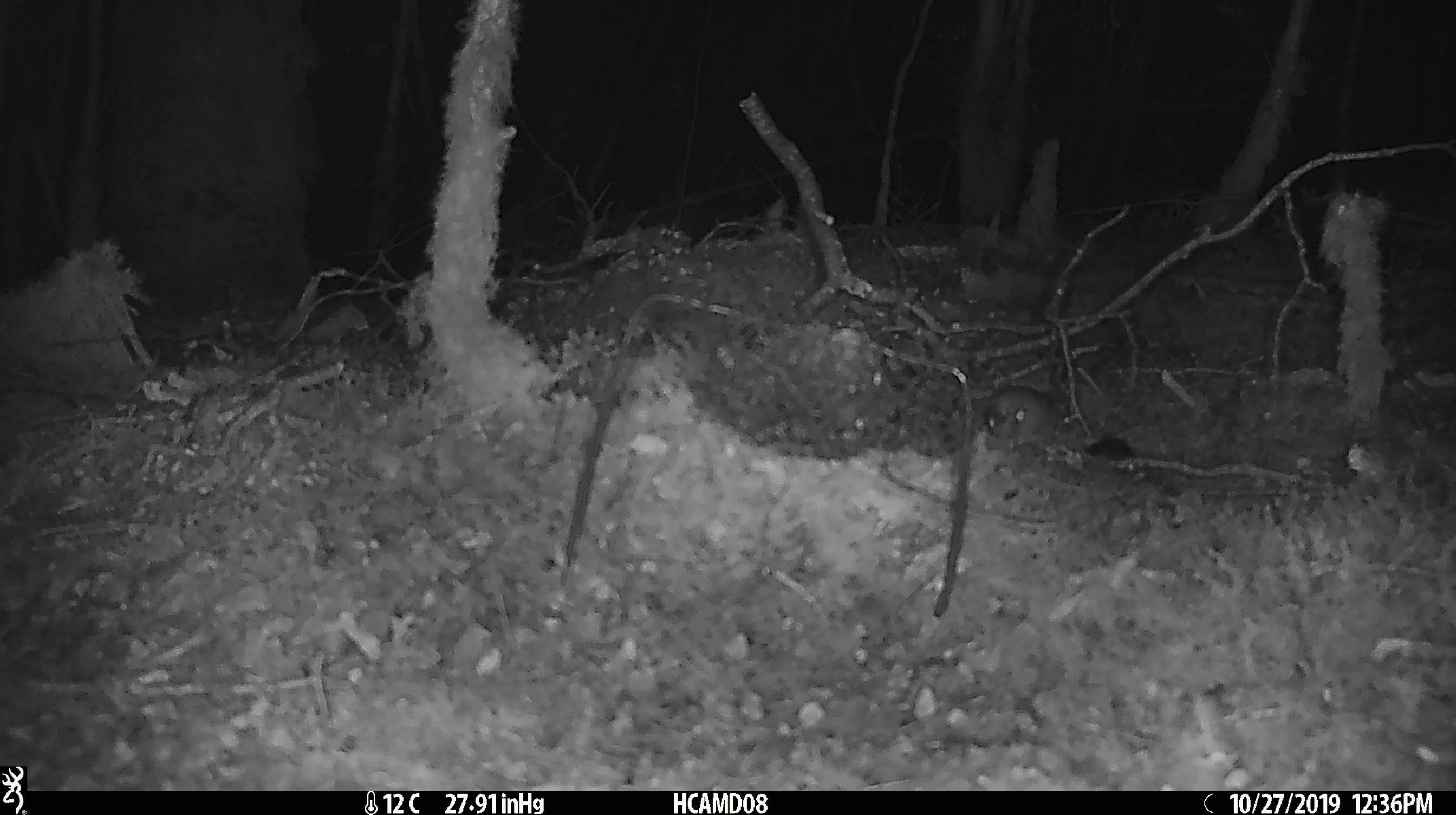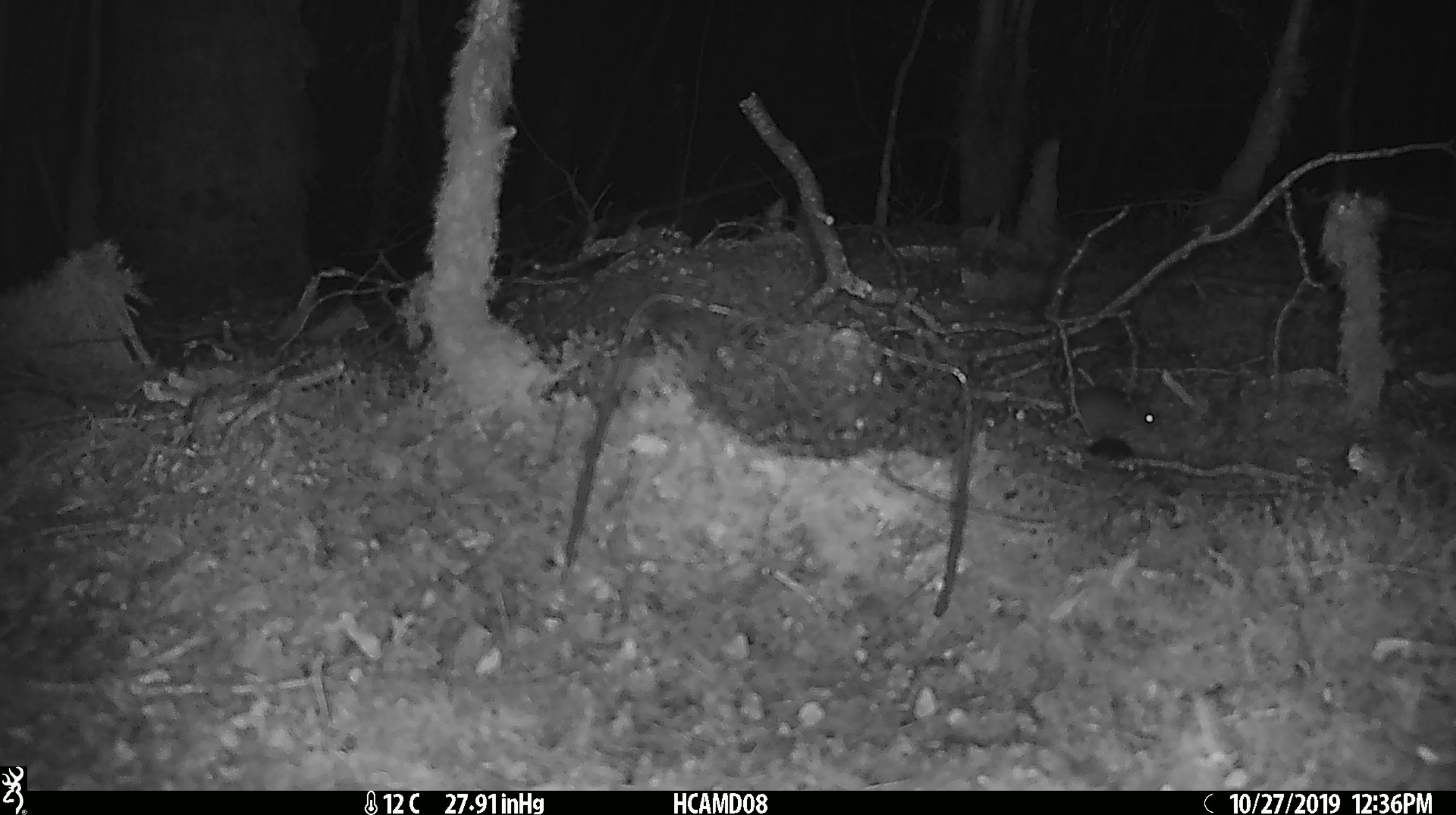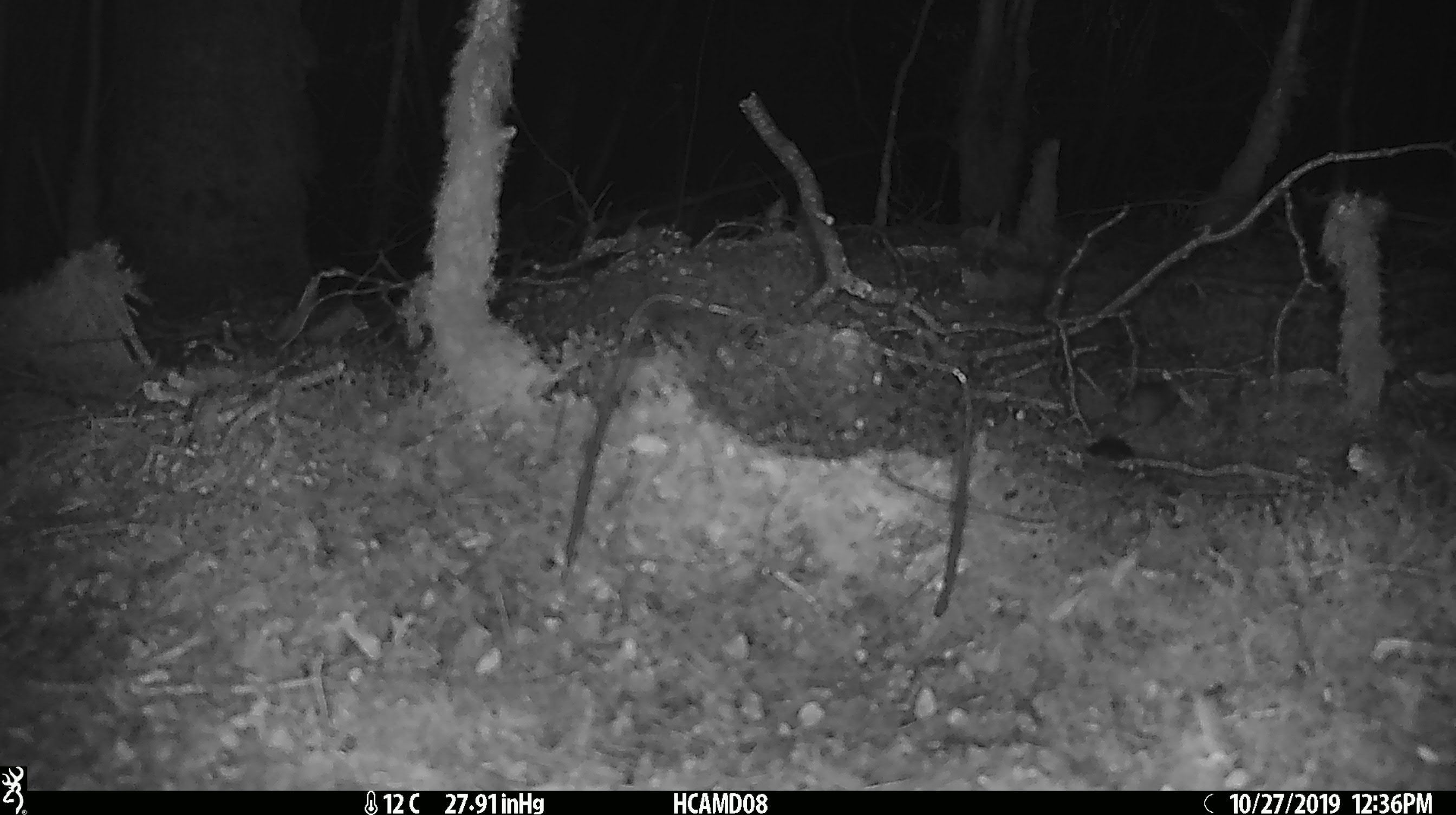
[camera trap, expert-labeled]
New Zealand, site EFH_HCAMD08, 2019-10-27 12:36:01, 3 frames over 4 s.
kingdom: Animalia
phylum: Chordata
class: Mammalia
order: Rodentia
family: Muridae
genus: Mus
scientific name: Mus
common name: mouse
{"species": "mouse (Mus)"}